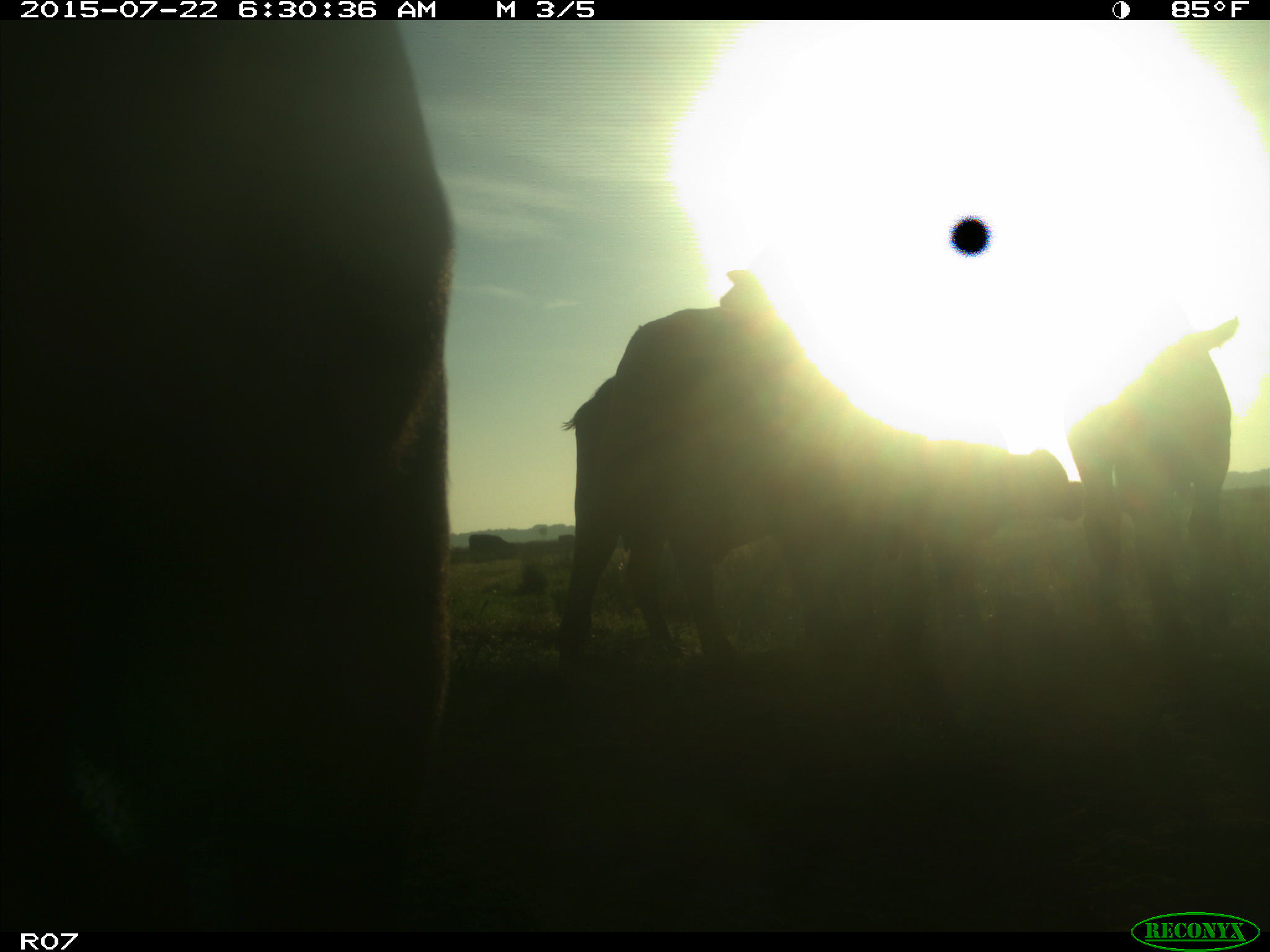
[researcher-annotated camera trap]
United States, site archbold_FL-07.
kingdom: Animalia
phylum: Chordata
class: Mammalia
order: Artiodactyla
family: Suidae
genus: Sus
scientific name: Sus scrofa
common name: wild boar